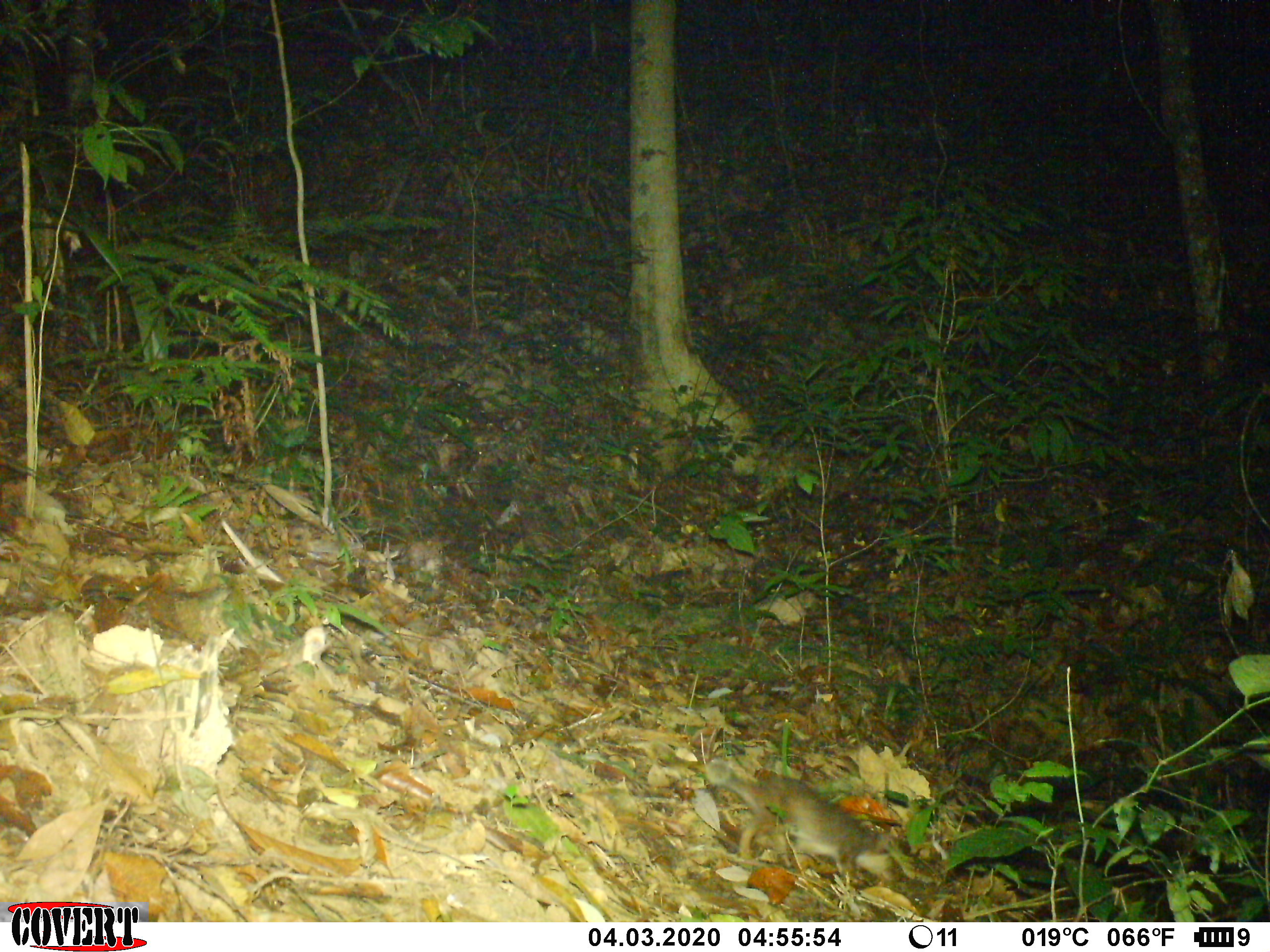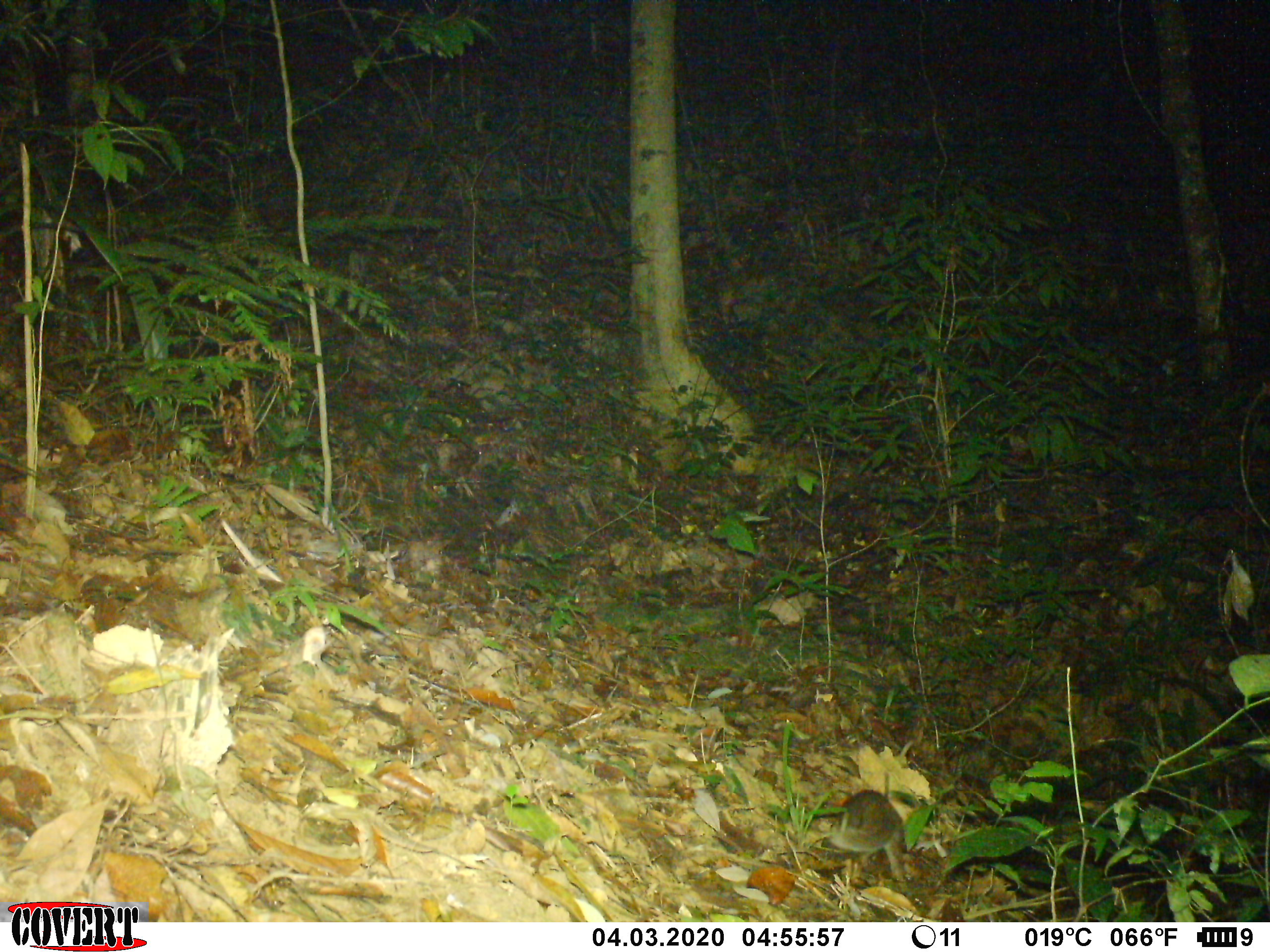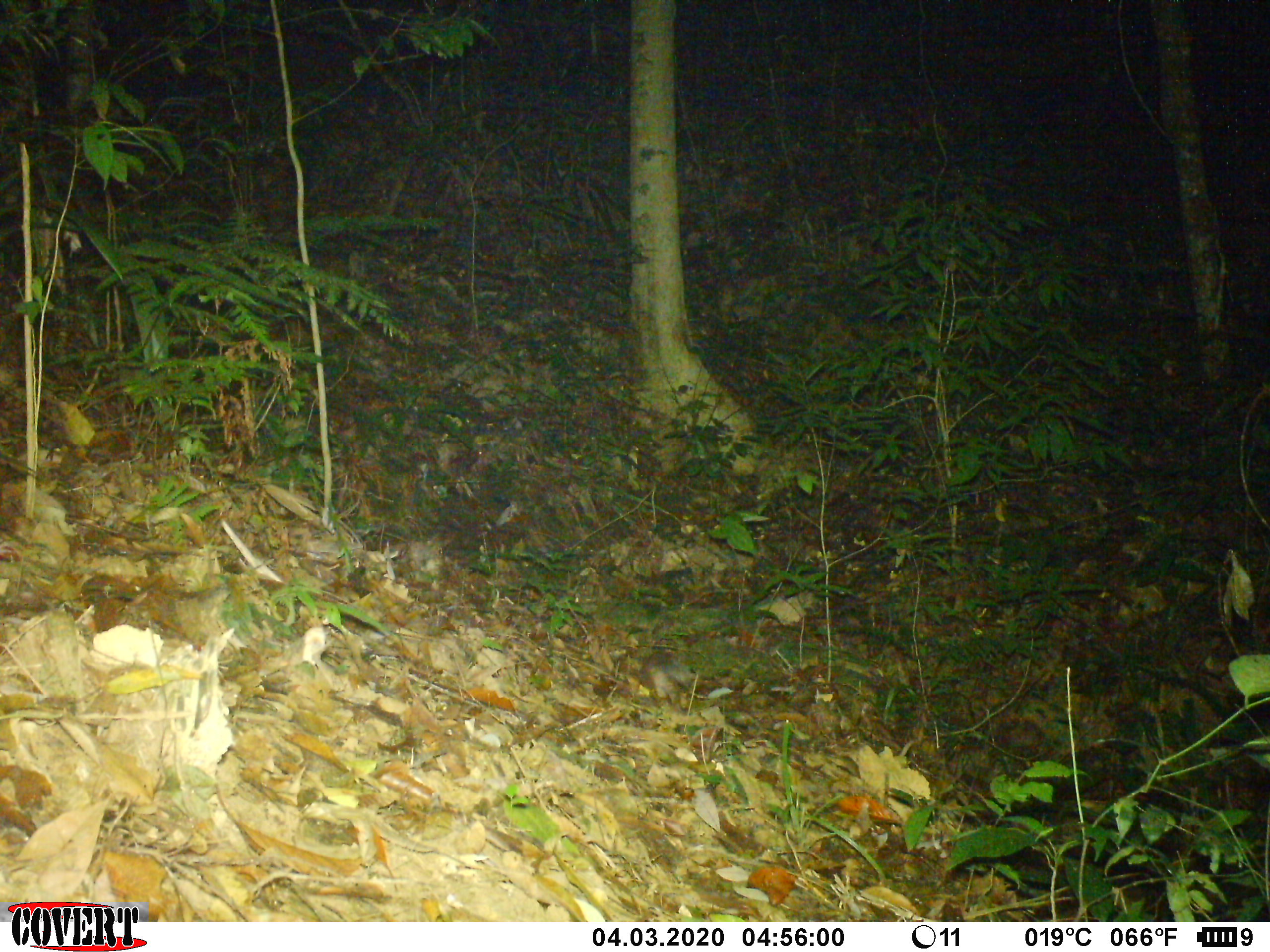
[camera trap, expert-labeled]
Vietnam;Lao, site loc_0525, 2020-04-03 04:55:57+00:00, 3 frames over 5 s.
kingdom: Animalia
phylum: Chordata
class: Mammalia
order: Carnivora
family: Mustelidae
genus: Melogale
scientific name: Melogale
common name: ferret badger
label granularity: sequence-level